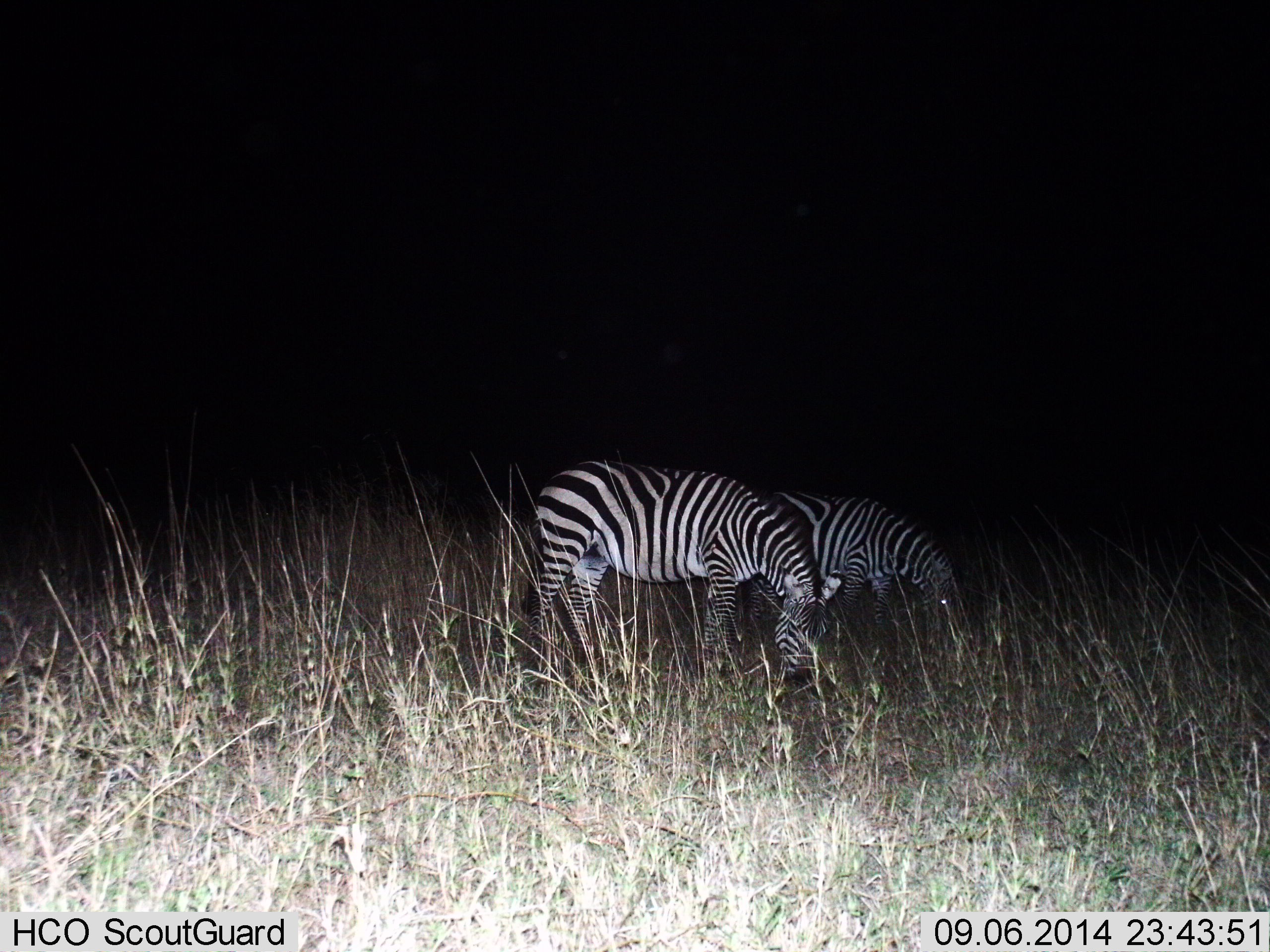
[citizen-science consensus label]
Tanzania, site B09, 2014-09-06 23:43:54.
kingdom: Animalia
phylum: Chordata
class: Mammalia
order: Perissodactyla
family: Equidae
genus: Equus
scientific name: Equus quagga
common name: plains zebra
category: zebra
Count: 2.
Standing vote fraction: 50%.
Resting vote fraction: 0%.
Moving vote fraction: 0%.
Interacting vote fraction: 0%.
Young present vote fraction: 0%.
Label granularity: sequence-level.